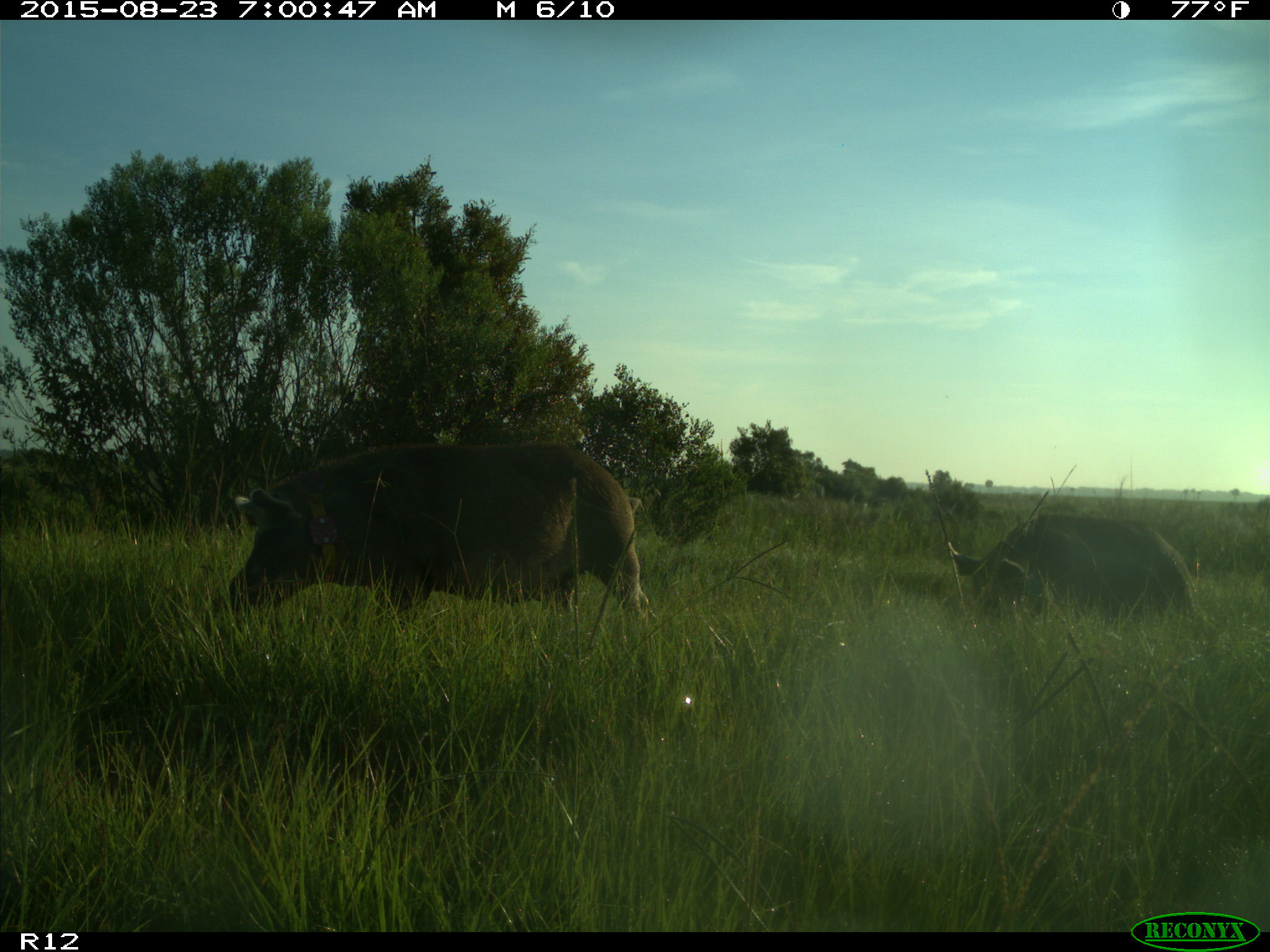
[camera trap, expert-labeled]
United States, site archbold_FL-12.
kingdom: Animalia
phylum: Chordata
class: Mammalia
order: Artiodactyla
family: Suidae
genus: Sus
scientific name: Sus scrofa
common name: wild boar